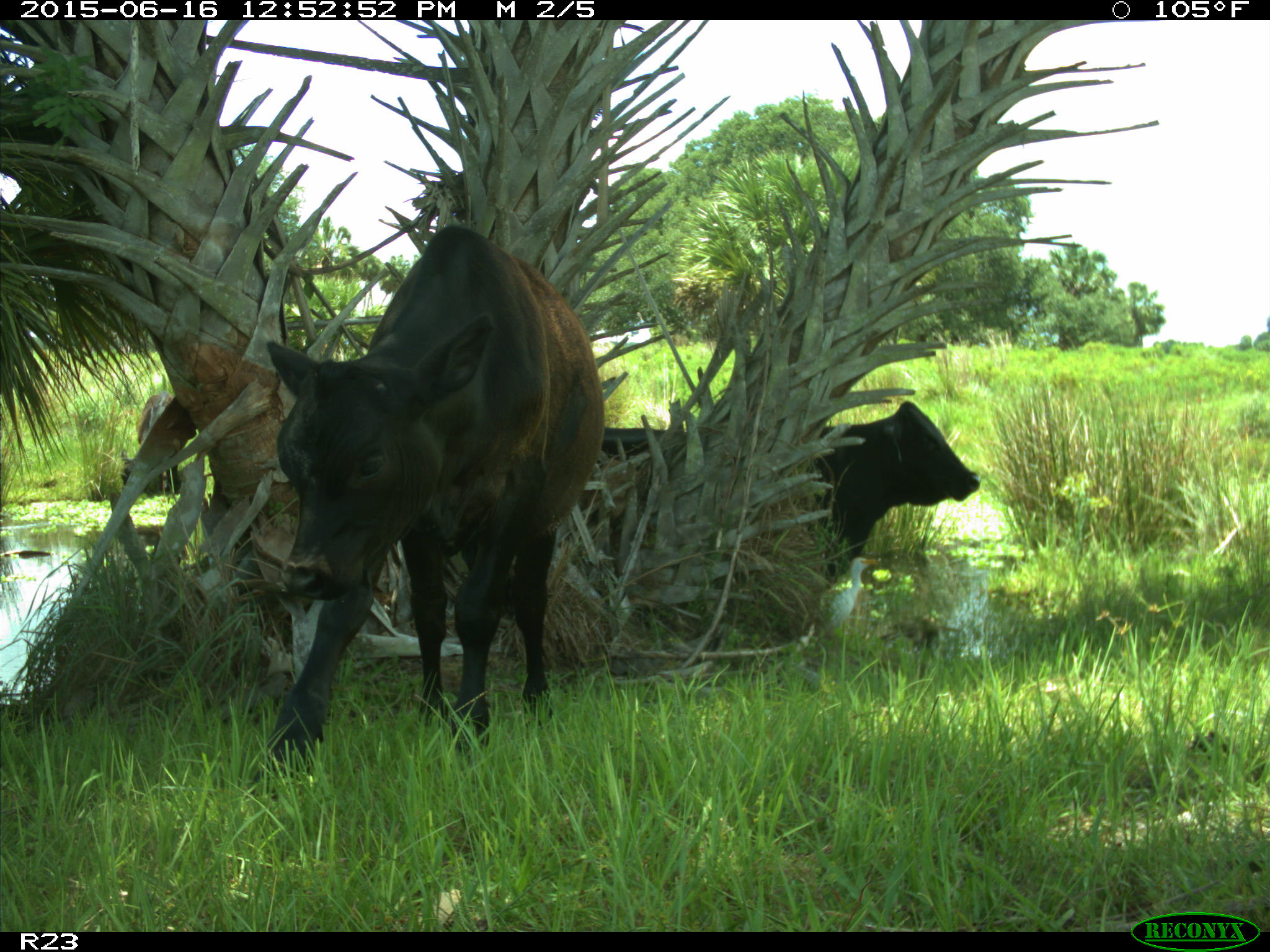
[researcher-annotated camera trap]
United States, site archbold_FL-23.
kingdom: Animalia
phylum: Chordata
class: Mammalia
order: Artiodactyla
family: Bovidae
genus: Bos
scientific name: Bos taurus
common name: domestic cow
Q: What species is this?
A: Bos taurus (domestic cow).